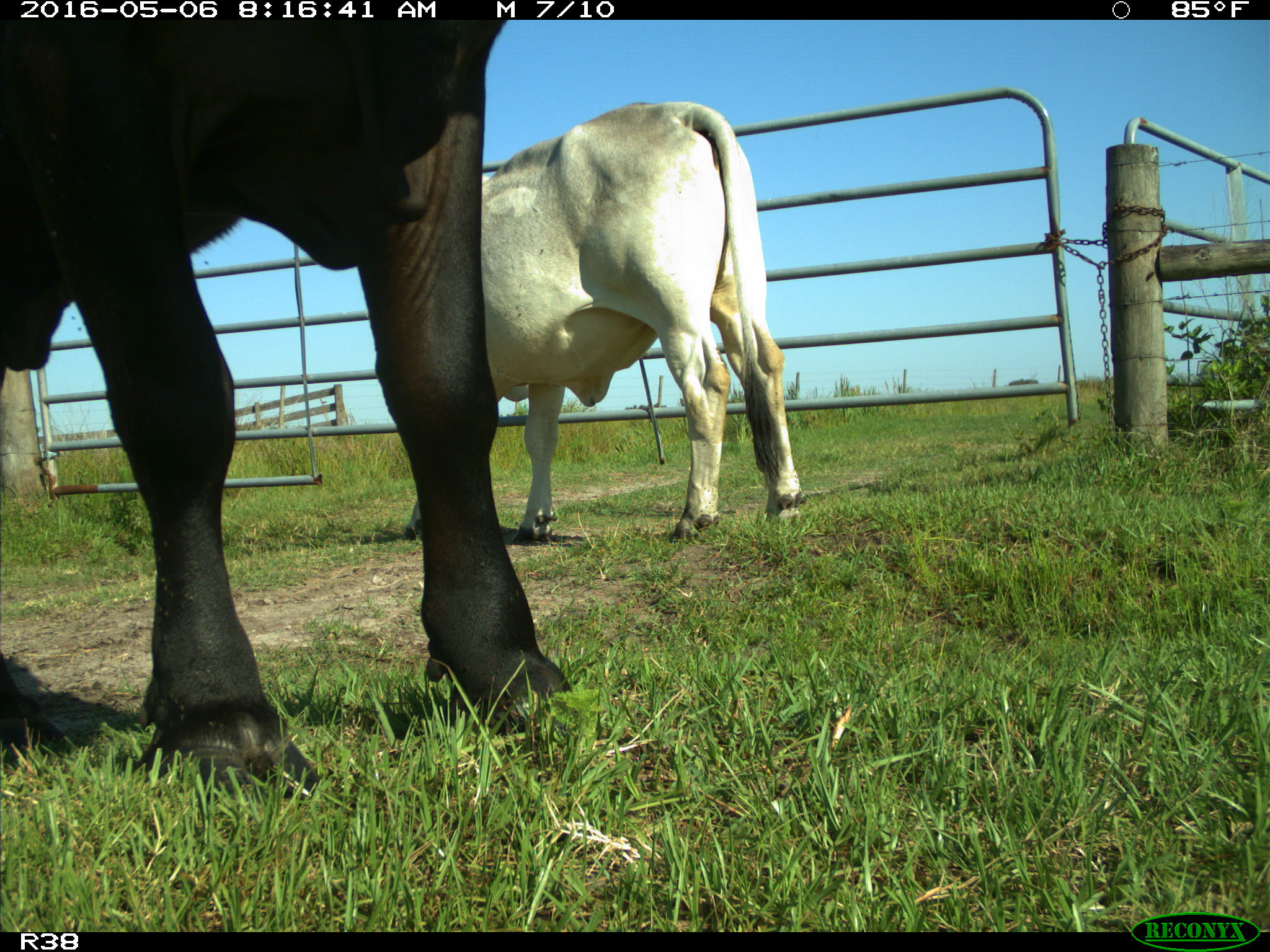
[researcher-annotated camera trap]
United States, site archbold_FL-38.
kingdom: Animalia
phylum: Chordata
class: Mammalia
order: Artiodactyla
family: Bovidae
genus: Bos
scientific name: Bos taurus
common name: domestic cow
Bos taurus (domestic cow).